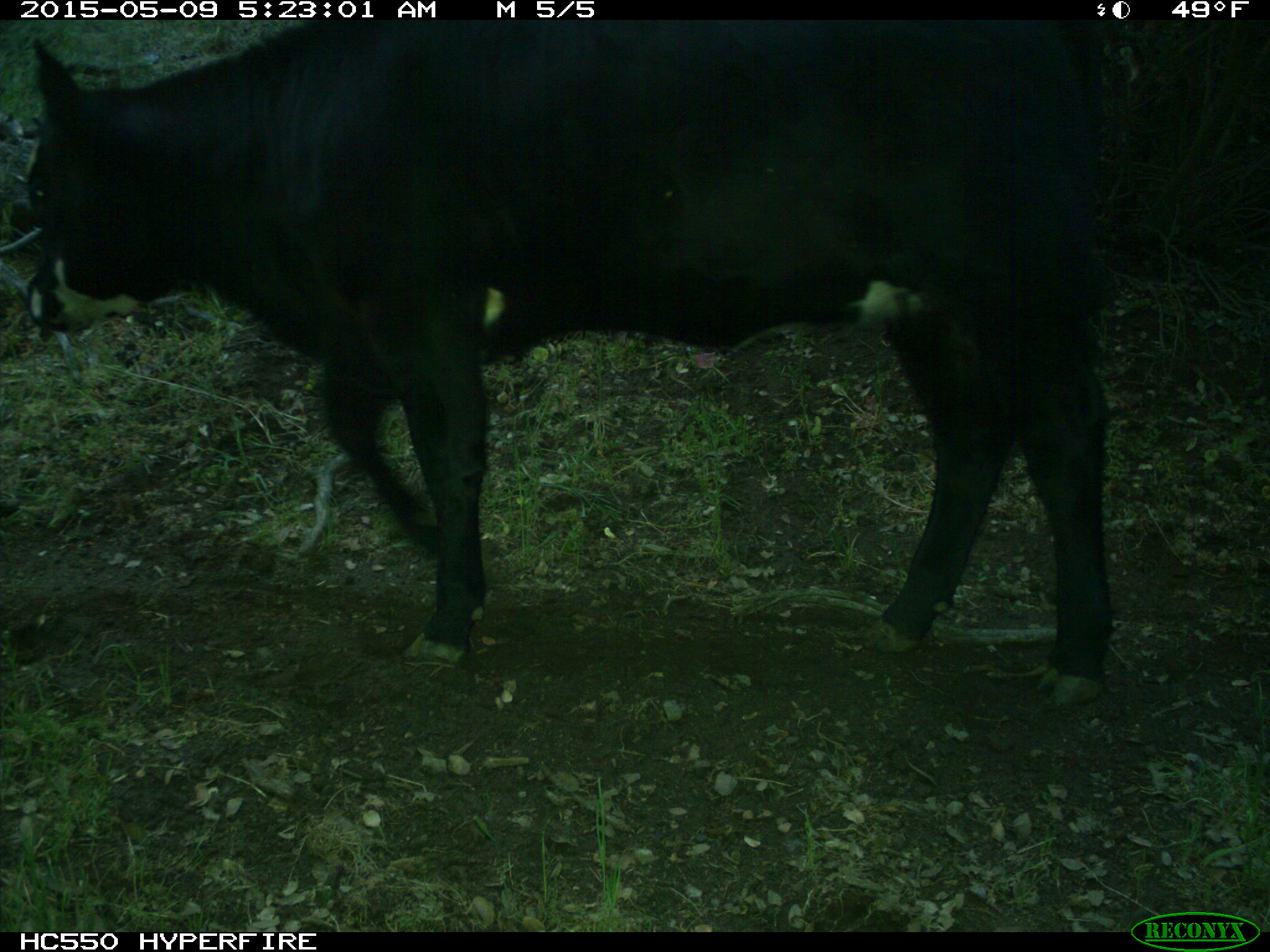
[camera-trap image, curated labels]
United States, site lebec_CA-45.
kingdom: Animalia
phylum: Chordata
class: Mammalia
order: Artiodactyla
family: Bovidae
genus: Bos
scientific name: Bos taurus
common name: domestic cow